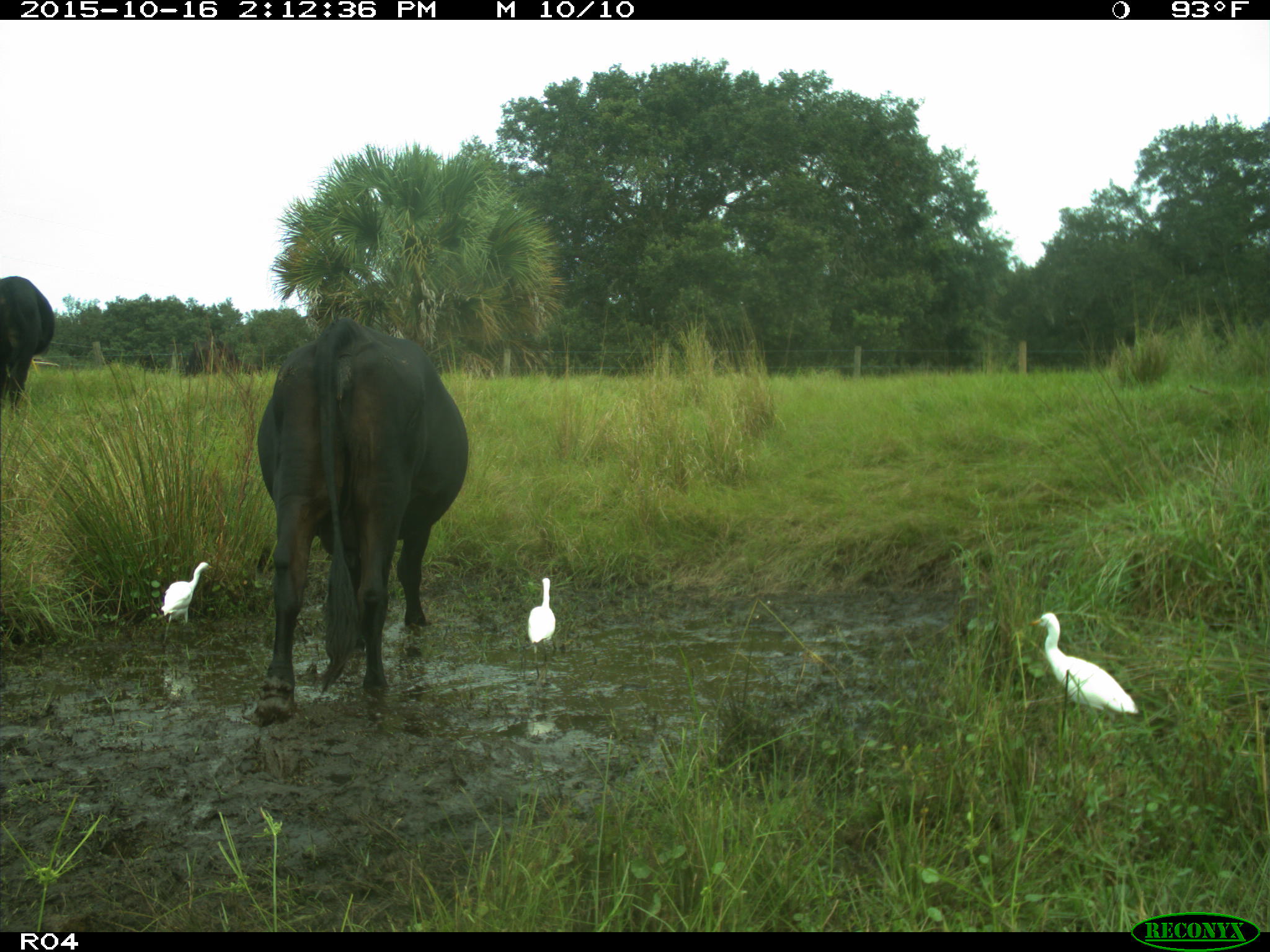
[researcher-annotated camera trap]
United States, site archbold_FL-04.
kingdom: Animalia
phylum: Chordata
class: Mammalia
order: Artiodactyla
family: Bovidae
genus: Bos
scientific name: Bos taurus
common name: domestic cow